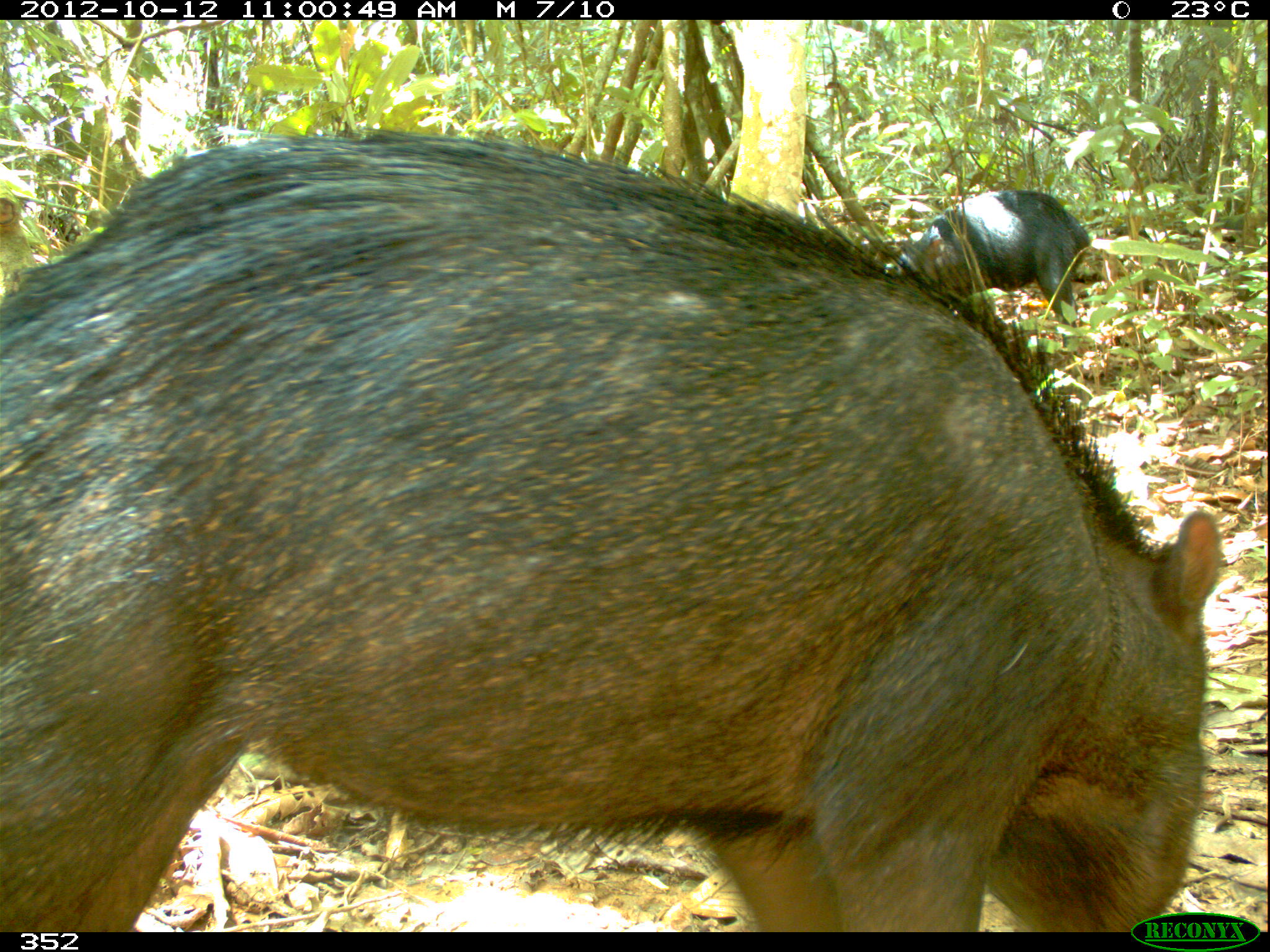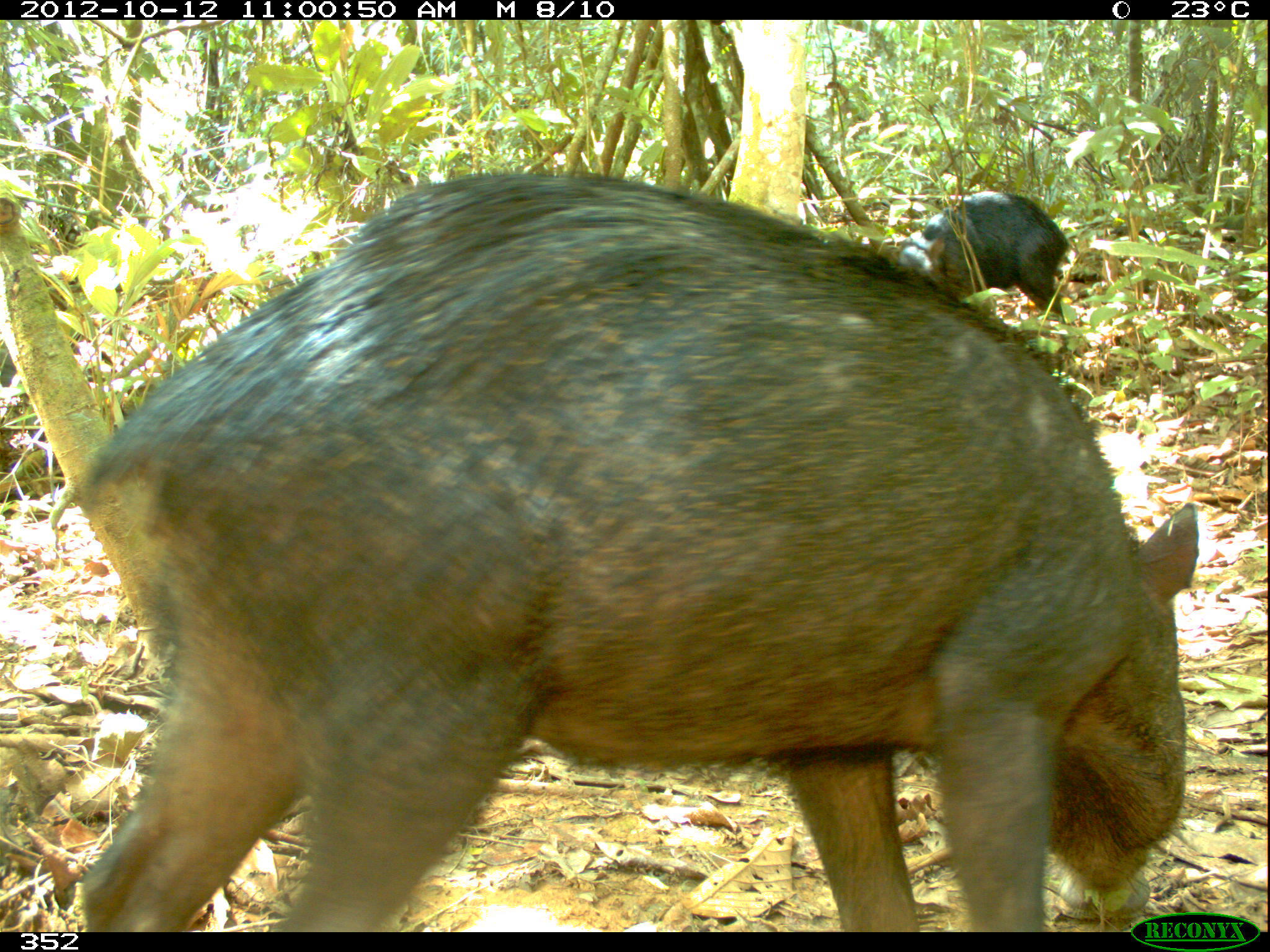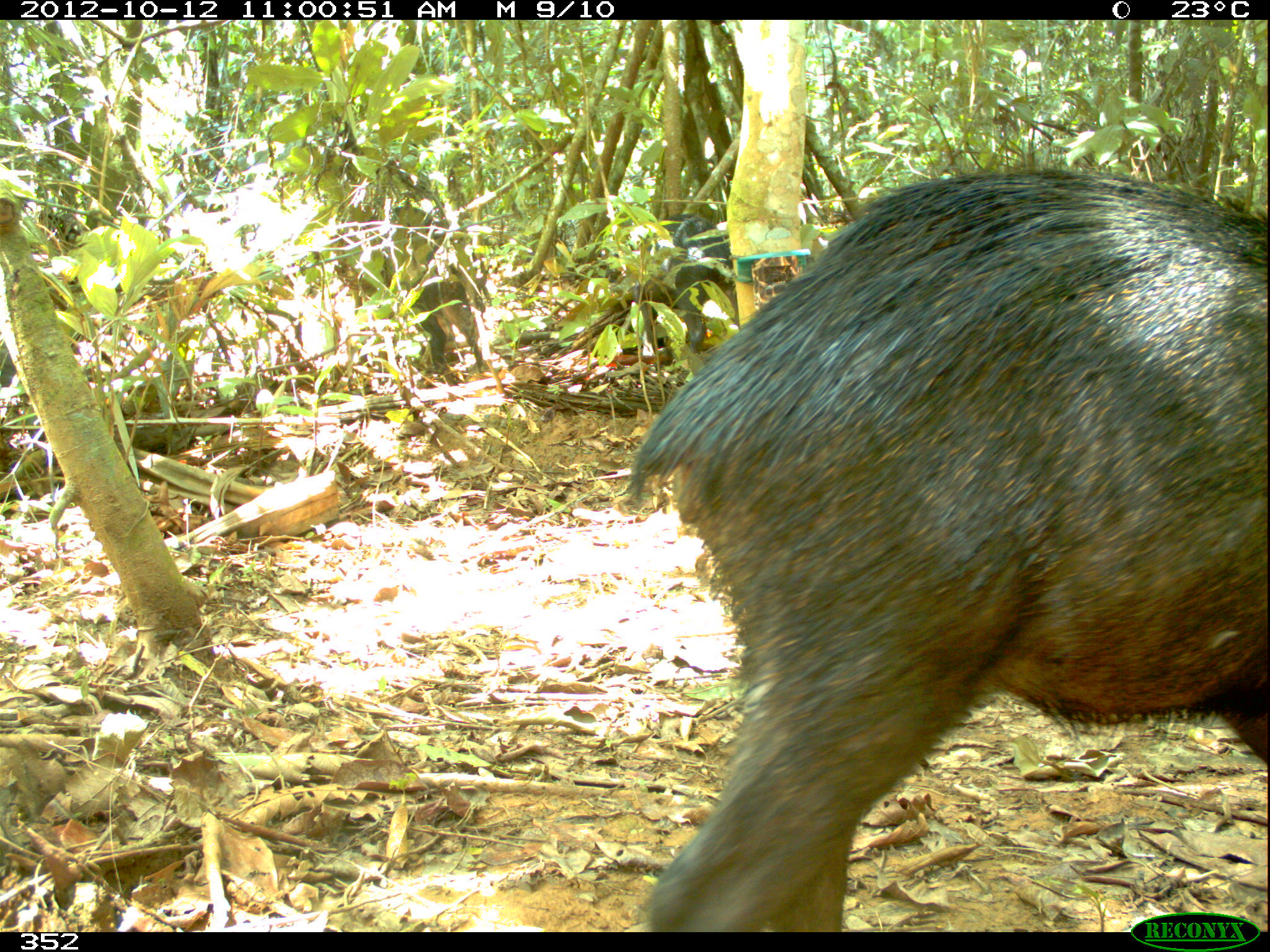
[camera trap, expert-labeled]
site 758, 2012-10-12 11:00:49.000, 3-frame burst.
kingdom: Animalia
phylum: Chordata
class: Mammalia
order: Artiodactyla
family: Tayassuidae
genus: Tayassu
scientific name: Tayassu pecari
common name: white-lipped peccary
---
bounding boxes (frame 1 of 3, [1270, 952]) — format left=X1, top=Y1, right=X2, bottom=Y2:
tayassu pecari: left=0, top=125, right=1225, bottom=932; left=895, top=188, right=1091, bottom=347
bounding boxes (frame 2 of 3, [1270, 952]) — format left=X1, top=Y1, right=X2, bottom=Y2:
tayassu pecari: left=48, top=170, right=1199, bottom=932; left=897, top=190, right=1071, bottom=317